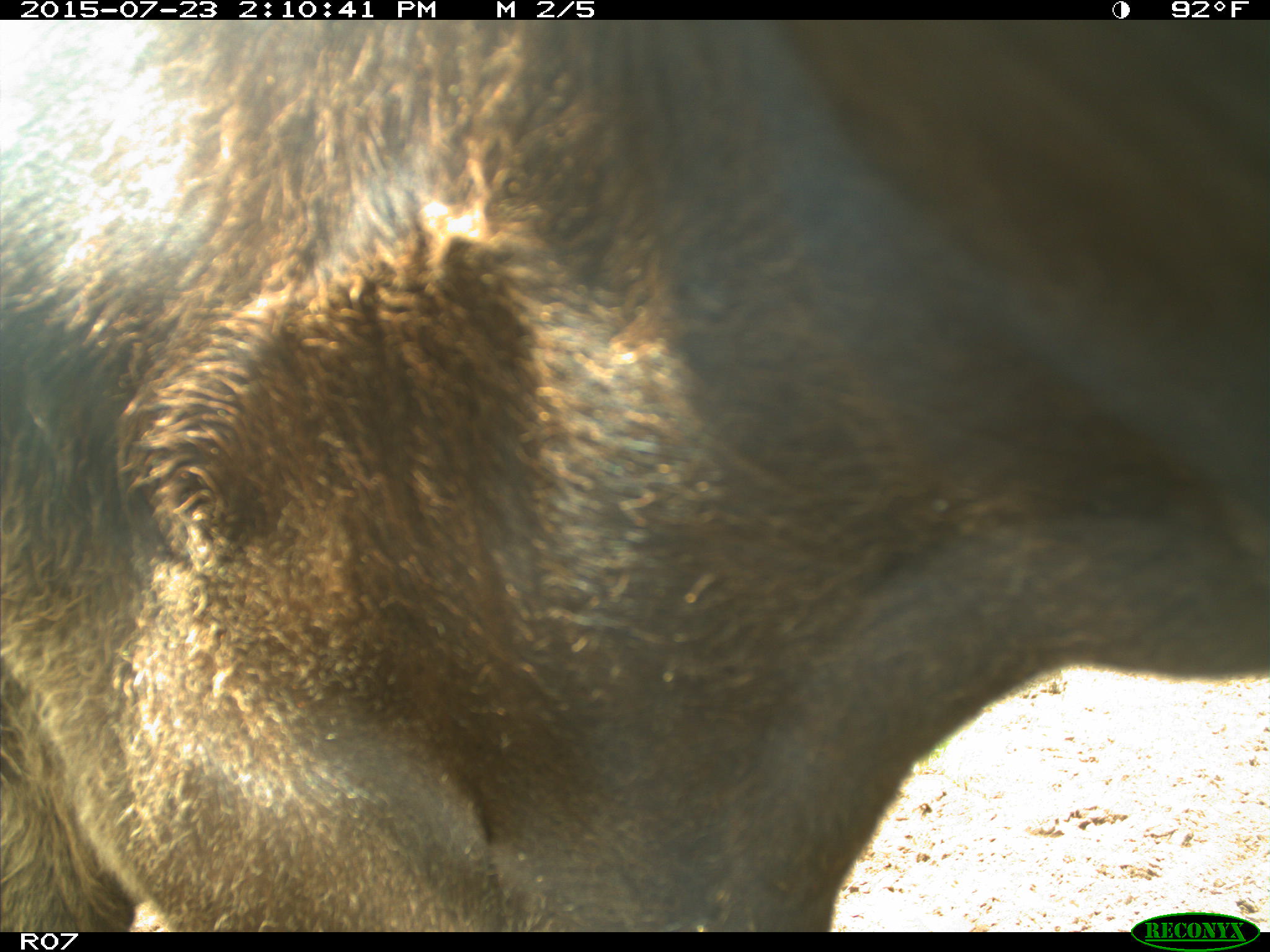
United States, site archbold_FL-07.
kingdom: Animalia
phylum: Chordata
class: Mammalia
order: Artiodactyla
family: Bovidae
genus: Bos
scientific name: Bos taurus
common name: domestic cow